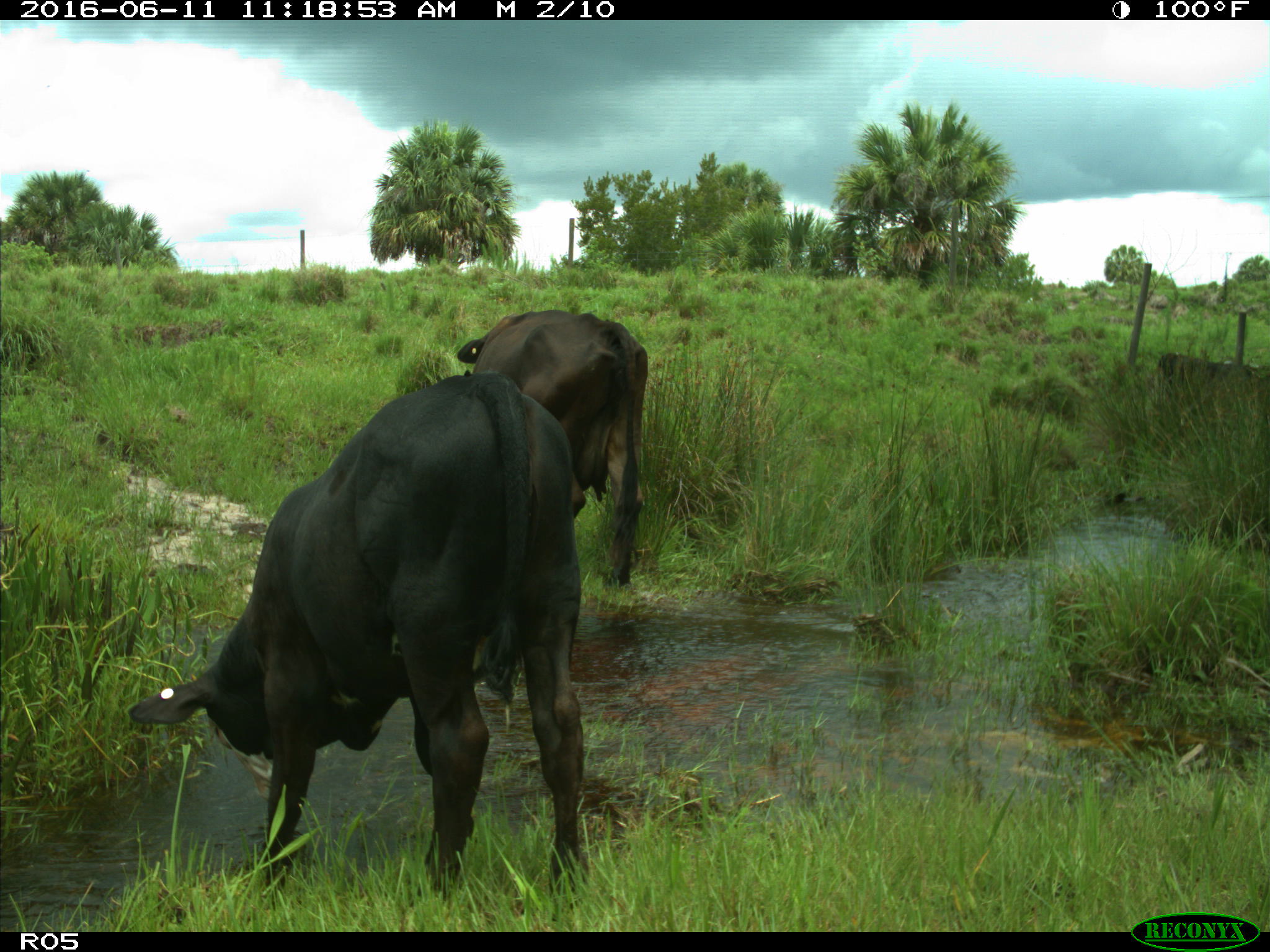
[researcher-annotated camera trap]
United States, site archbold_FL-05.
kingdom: Animalia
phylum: Chordata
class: Mammalia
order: Artiodactyla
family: Bovidae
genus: Bos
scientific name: Bos taurus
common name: domestic cow